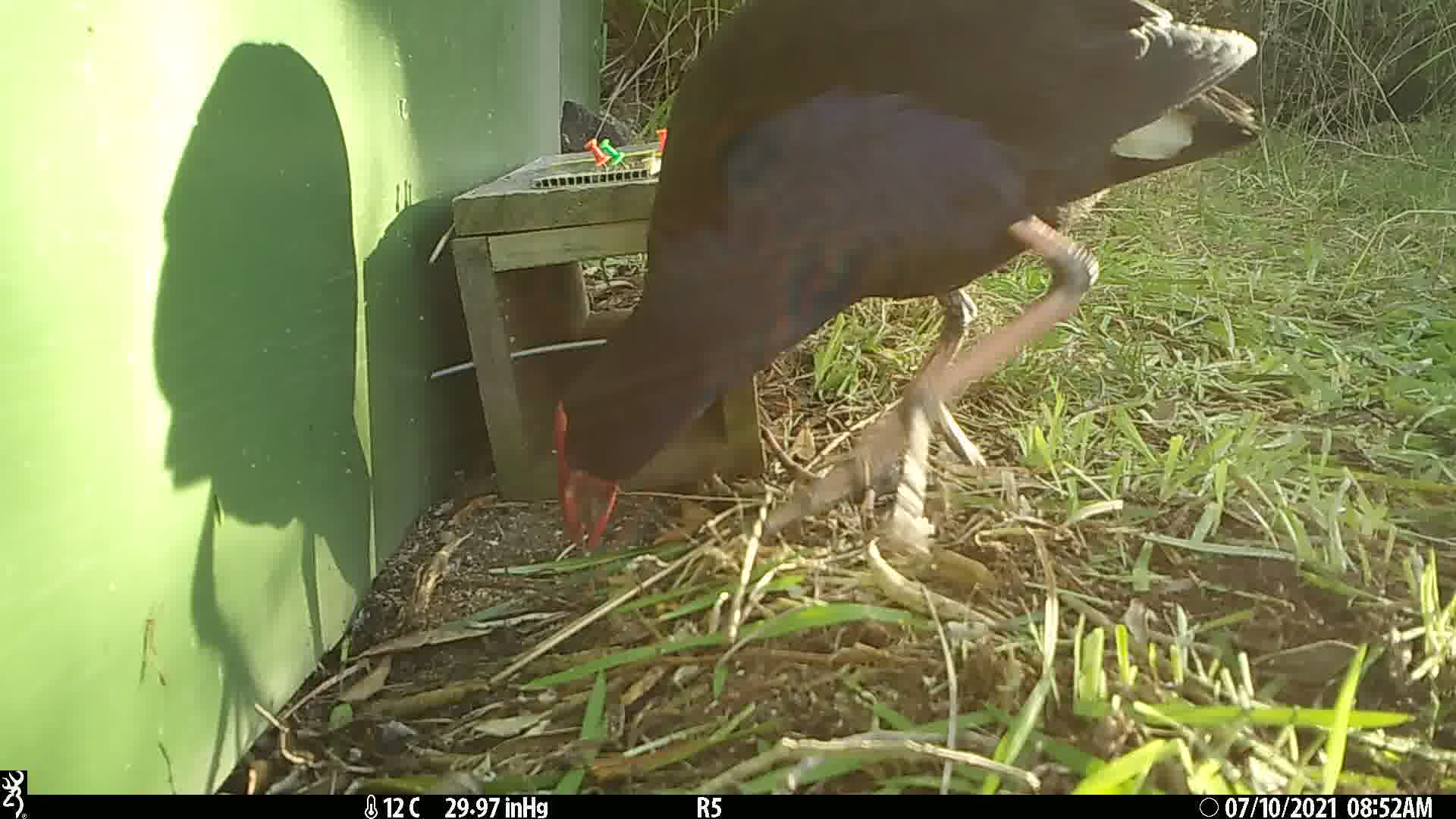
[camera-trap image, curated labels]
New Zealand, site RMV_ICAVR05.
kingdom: Animalia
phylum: Chordata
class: Aves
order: Gruiformes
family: Rallidae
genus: Porphyrio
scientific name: Porphyrio melanotus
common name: australasian swamphen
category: pukeko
Pukeko (australasian swamphen) (Porphyrio melanotus).